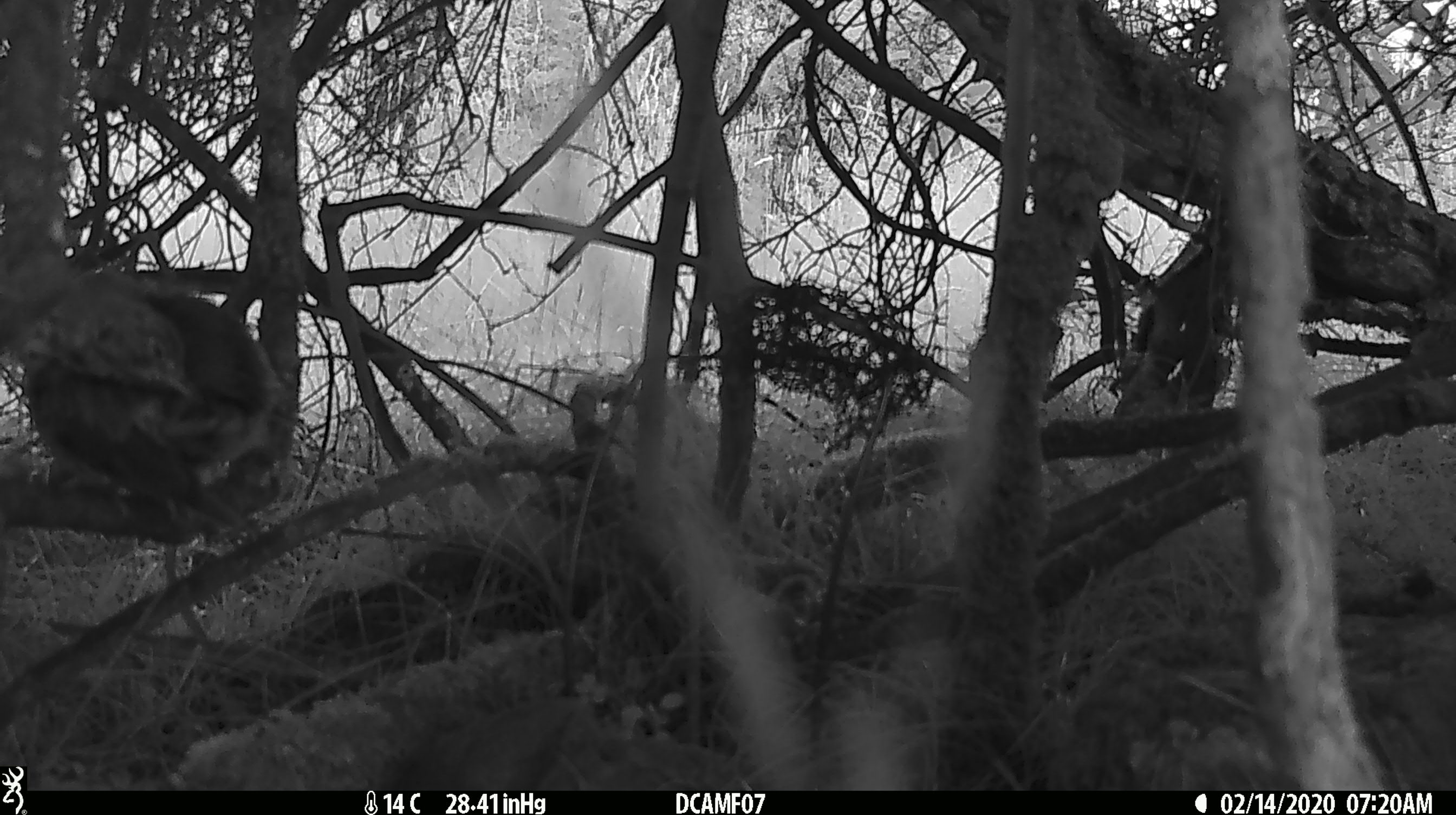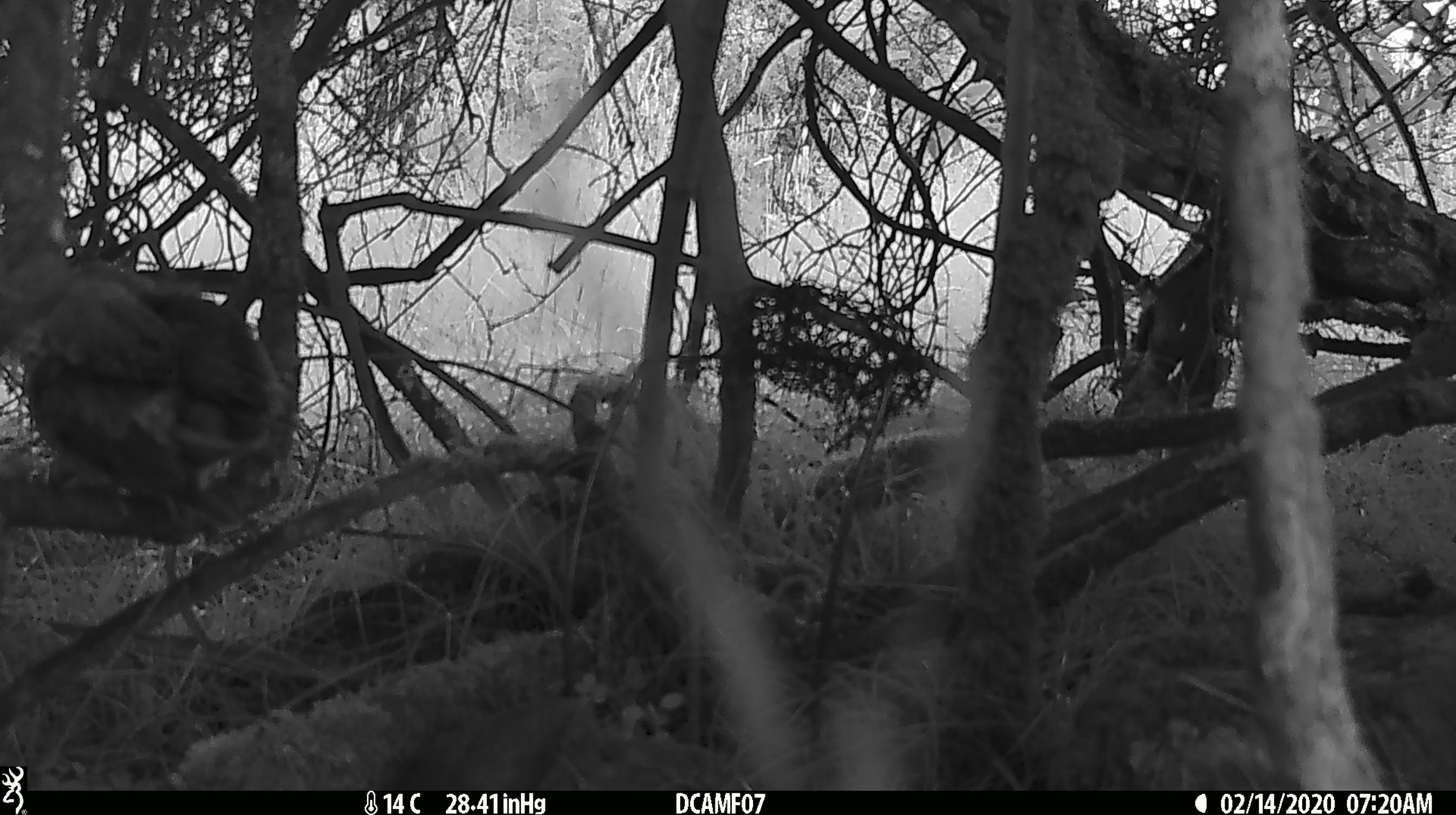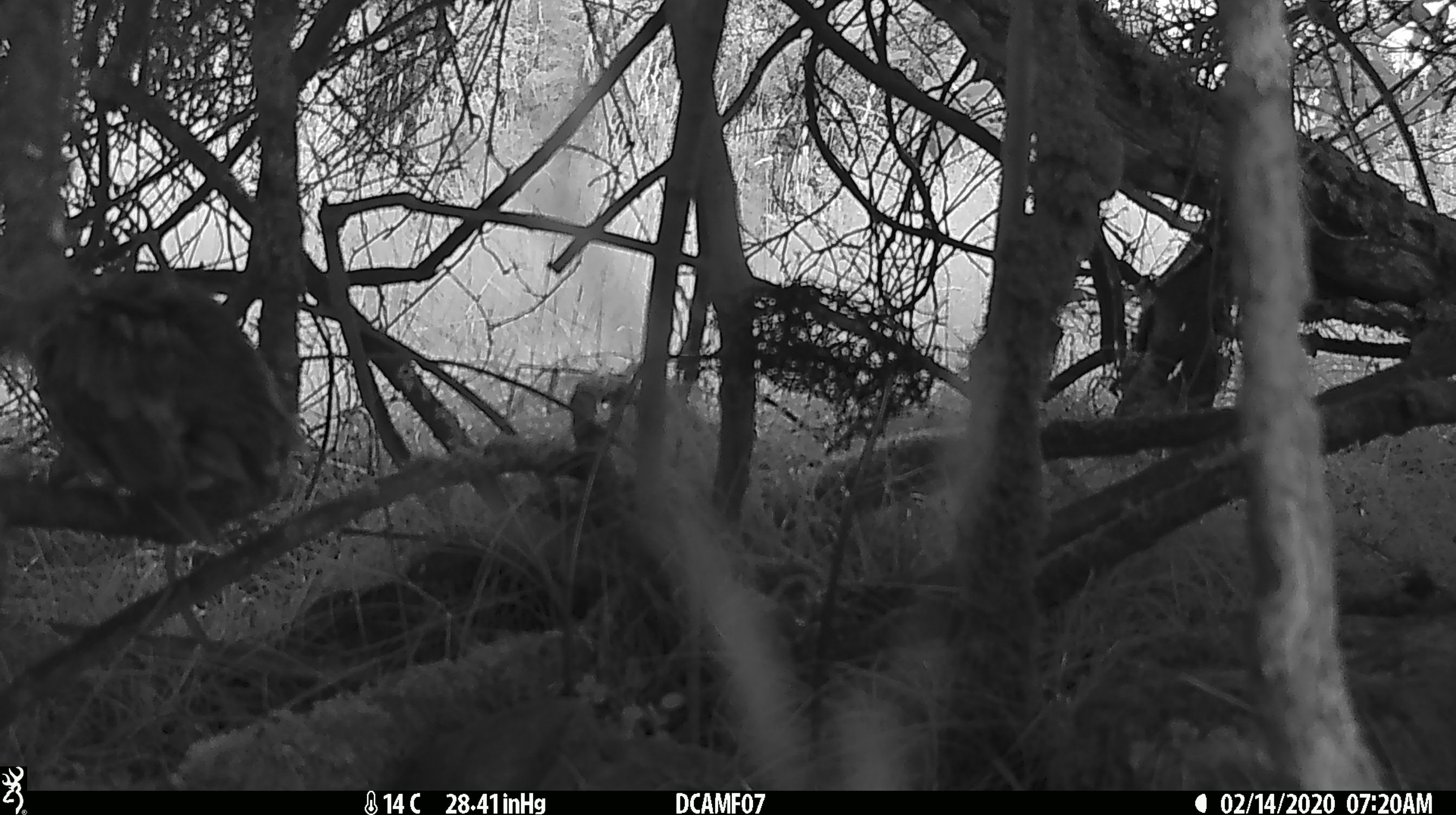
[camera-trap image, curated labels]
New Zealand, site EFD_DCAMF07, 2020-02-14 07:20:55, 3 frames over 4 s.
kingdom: Animalia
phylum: Chordata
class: Aves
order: Passeriformes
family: Turdidae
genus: Turdus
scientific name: Turdus philomelos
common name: song thrush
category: thrush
Thrush (song thrush) (Turdus philomelos).